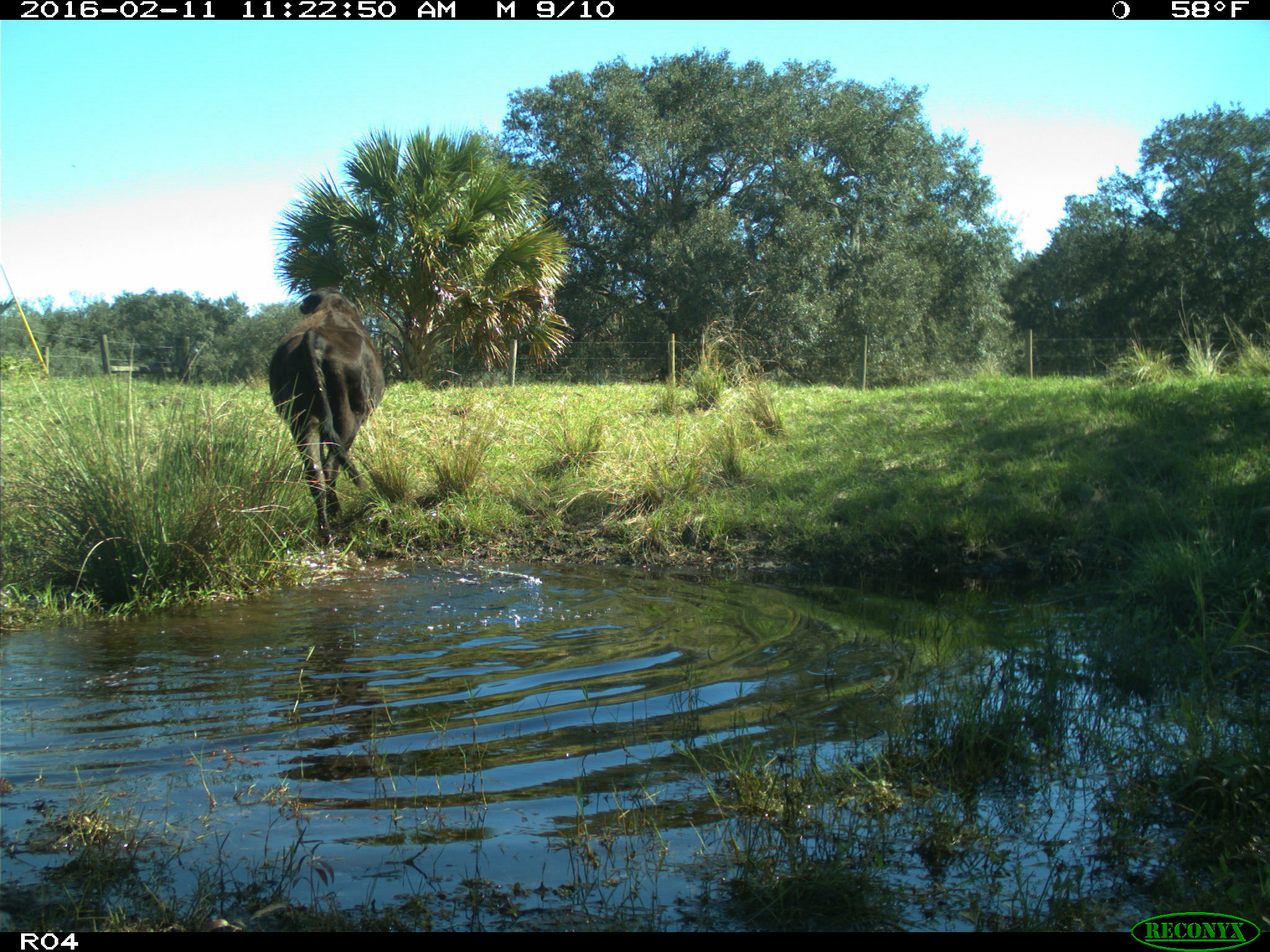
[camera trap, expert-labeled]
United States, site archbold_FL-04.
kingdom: Animalia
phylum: Chordata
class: Mammalia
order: Artiodactyla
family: Bovidae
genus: Bos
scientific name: Bos taurus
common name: domestic cow